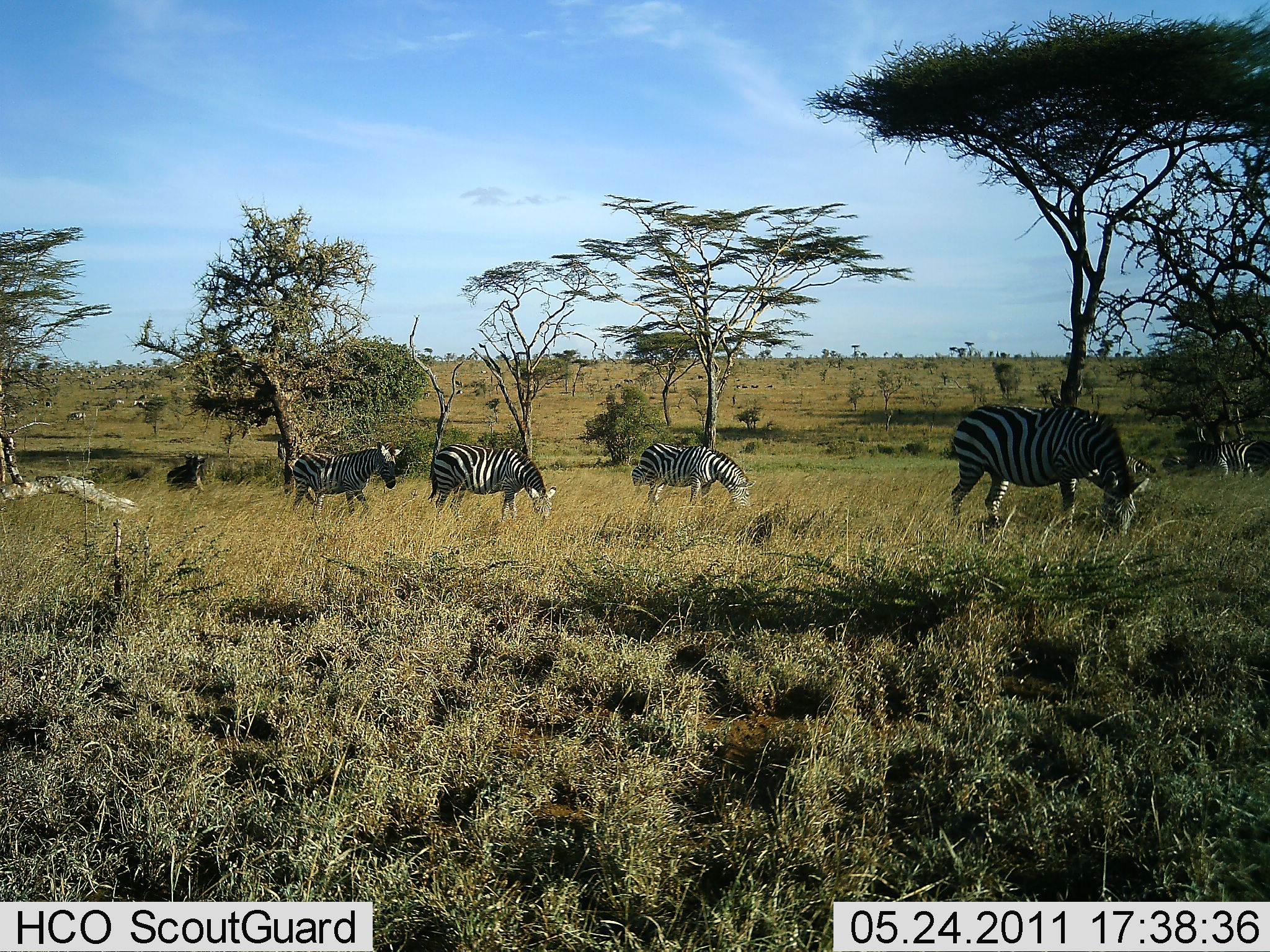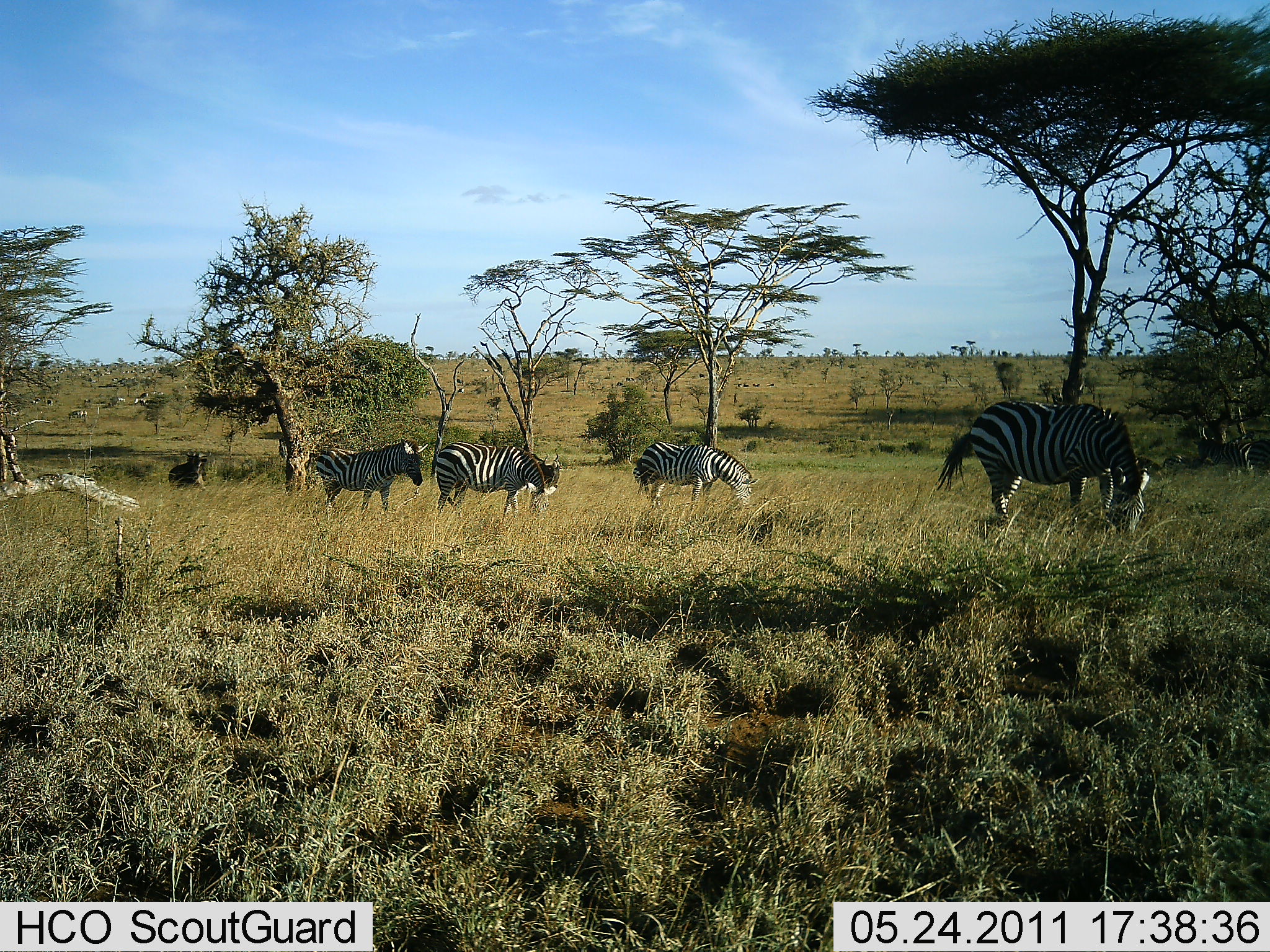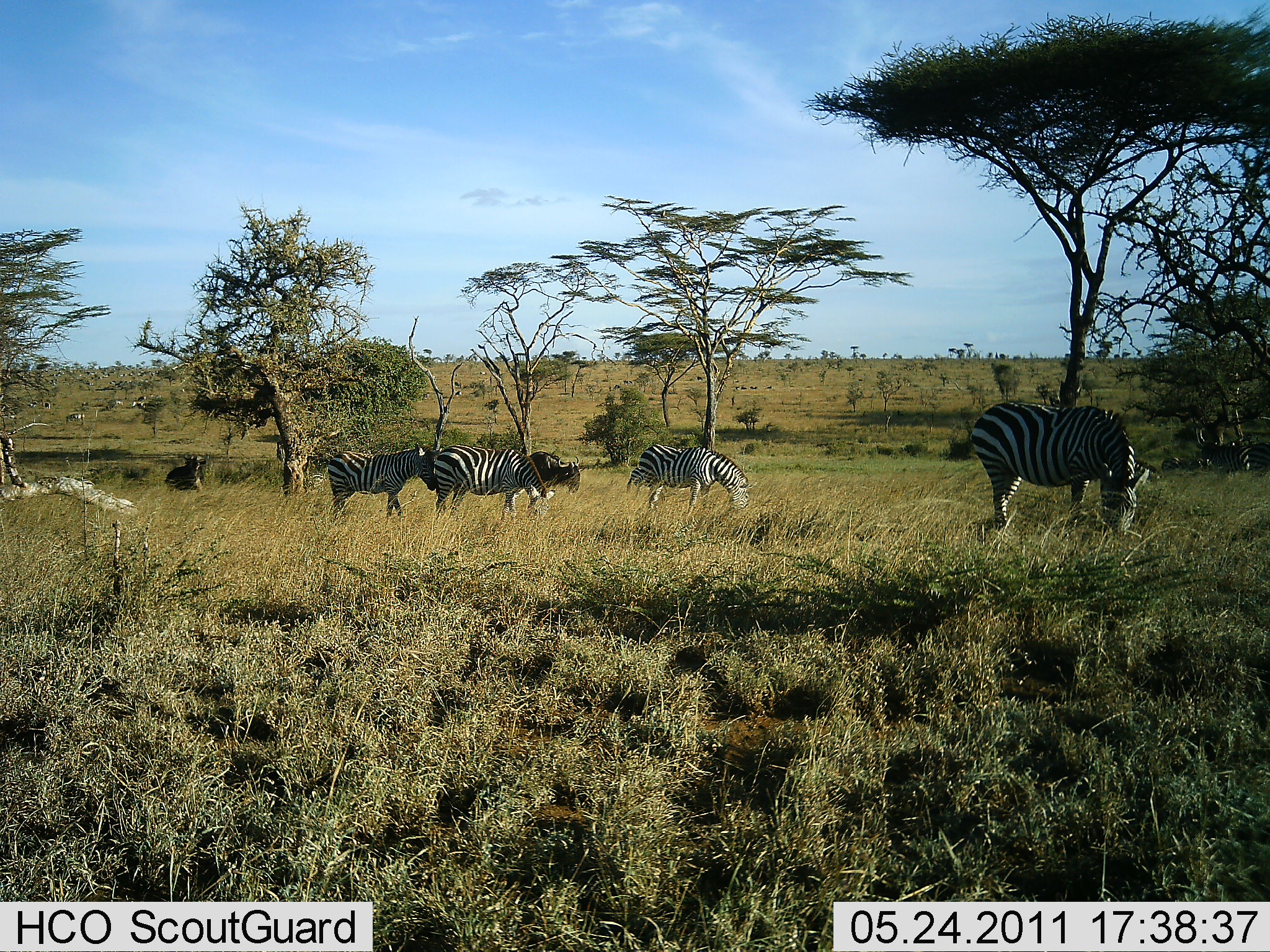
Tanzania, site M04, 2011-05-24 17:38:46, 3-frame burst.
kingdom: Animalia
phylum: Chordata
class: Mammalia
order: Artiodactyla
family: Bovidae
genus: Connochaetes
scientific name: Connochaetes taurinus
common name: blue wildebeest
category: wildebeest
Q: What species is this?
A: Wildebeest (blue wildebeest) (Connochaetes taurinus).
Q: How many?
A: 2.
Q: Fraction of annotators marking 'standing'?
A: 22%.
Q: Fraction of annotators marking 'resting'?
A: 0%.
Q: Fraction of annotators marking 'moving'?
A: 78%.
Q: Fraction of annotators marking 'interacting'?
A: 0%.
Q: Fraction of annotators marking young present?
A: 0%.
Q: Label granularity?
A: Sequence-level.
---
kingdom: Animalia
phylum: Chordata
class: Mammalia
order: Perissodactyla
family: Equidae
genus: Equus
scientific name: Equus quagga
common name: plains zebra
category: zebra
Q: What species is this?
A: Zebra (plains zebra) (Equus quagga).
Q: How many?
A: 5.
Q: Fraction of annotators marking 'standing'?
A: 55%.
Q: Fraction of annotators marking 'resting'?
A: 0%.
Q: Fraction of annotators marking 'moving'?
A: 40%.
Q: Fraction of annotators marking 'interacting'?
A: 0%.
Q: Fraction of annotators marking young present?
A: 0%.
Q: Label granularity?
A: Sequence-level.